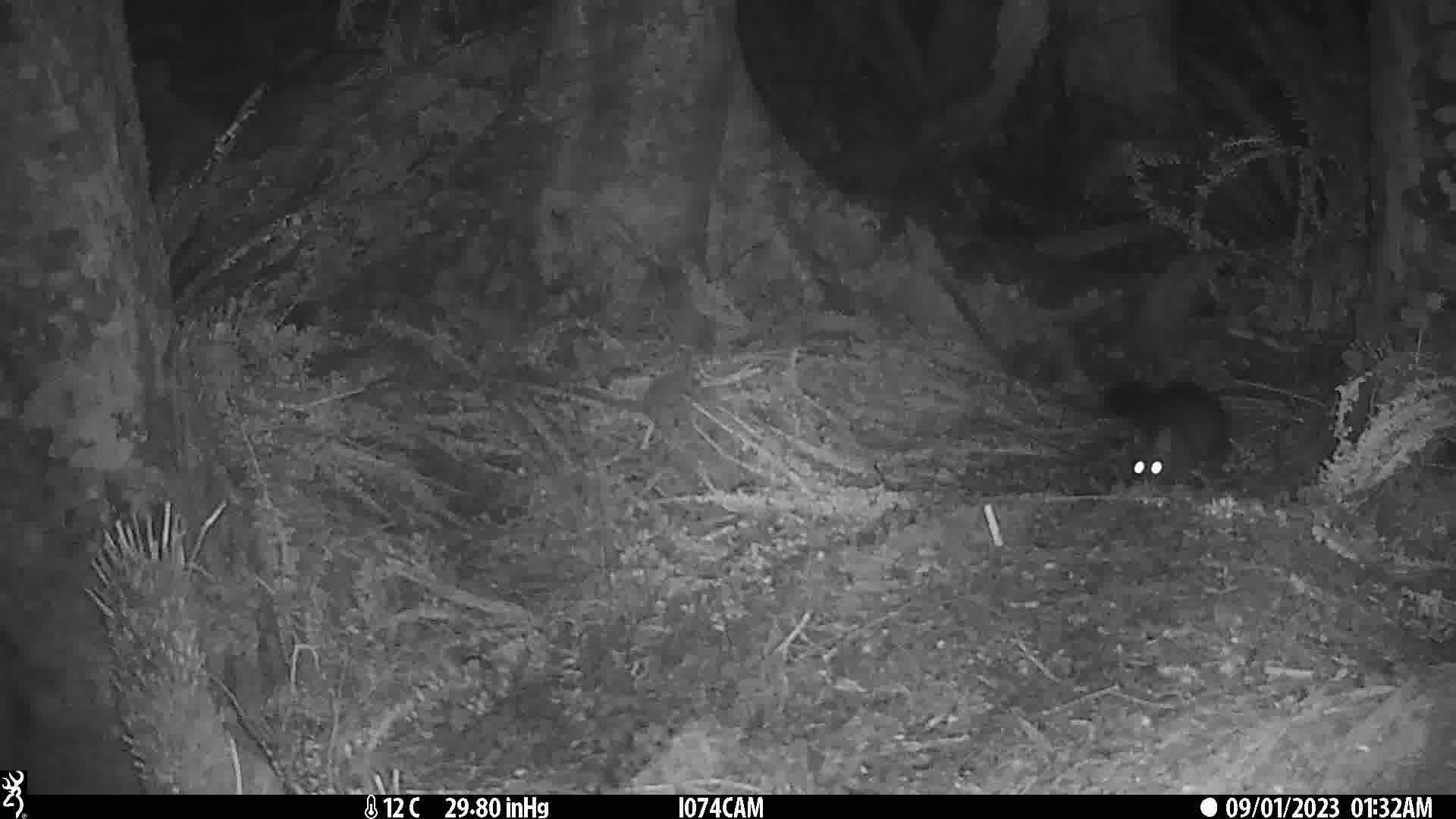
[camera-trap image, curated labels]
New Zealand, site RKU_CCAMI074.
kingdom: Animalia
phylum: Chordata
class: Mammalia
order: Diprotodontia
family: Phalangeridae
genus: Trichosurus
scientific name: Trichosurus vulpecula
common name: common brushtail possum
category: possum